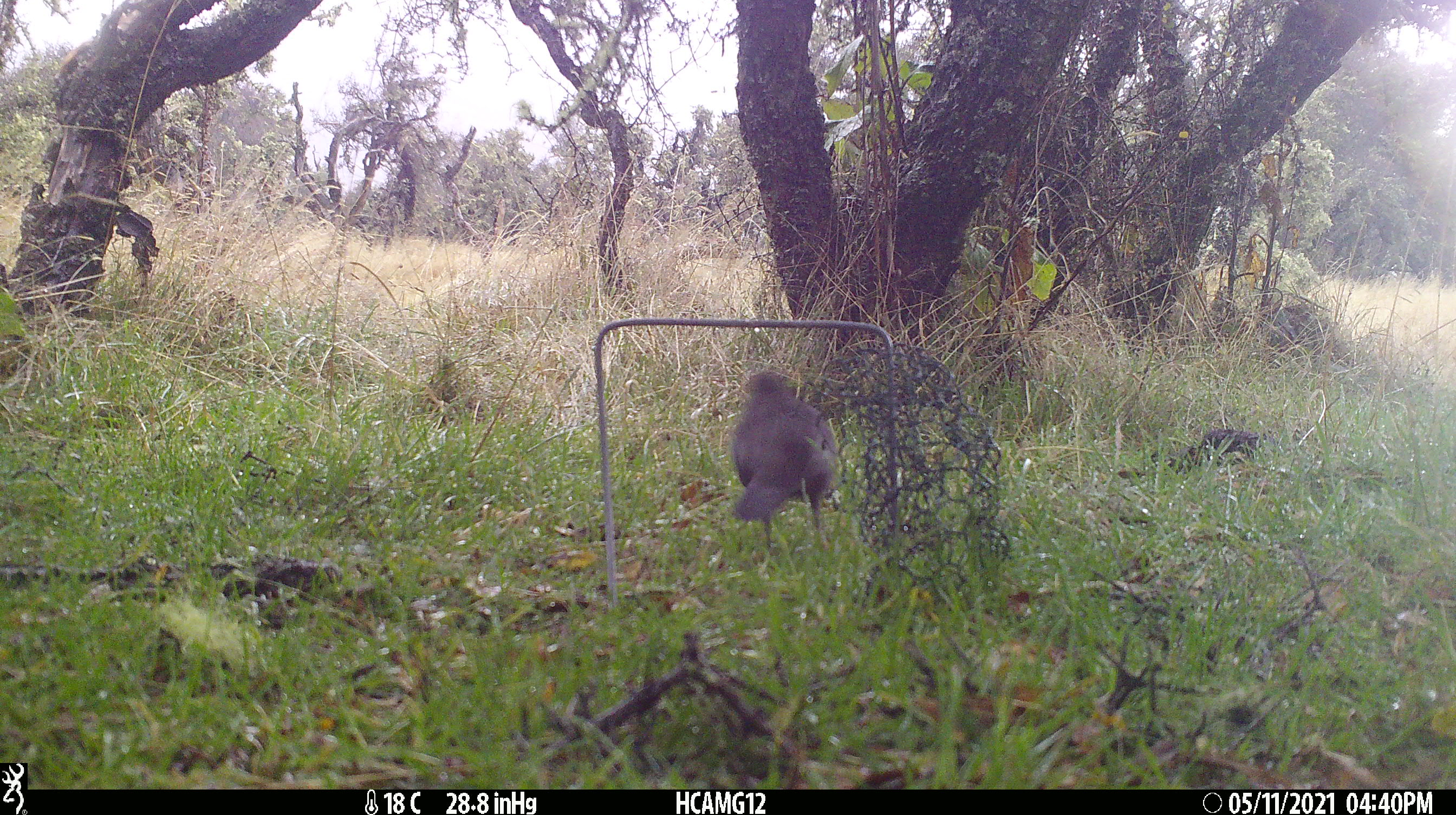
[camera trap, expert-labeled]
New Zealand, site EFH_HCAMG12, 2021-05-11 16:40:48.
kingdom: Animalia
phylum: Chordata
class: Aves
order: Passeriformes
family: Turdidae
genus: Turdus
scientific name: Turdus merula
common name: eurasian blackbird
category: blackbird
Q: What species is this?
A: Blackbird (eurasian blackbird) (Turdus merula).